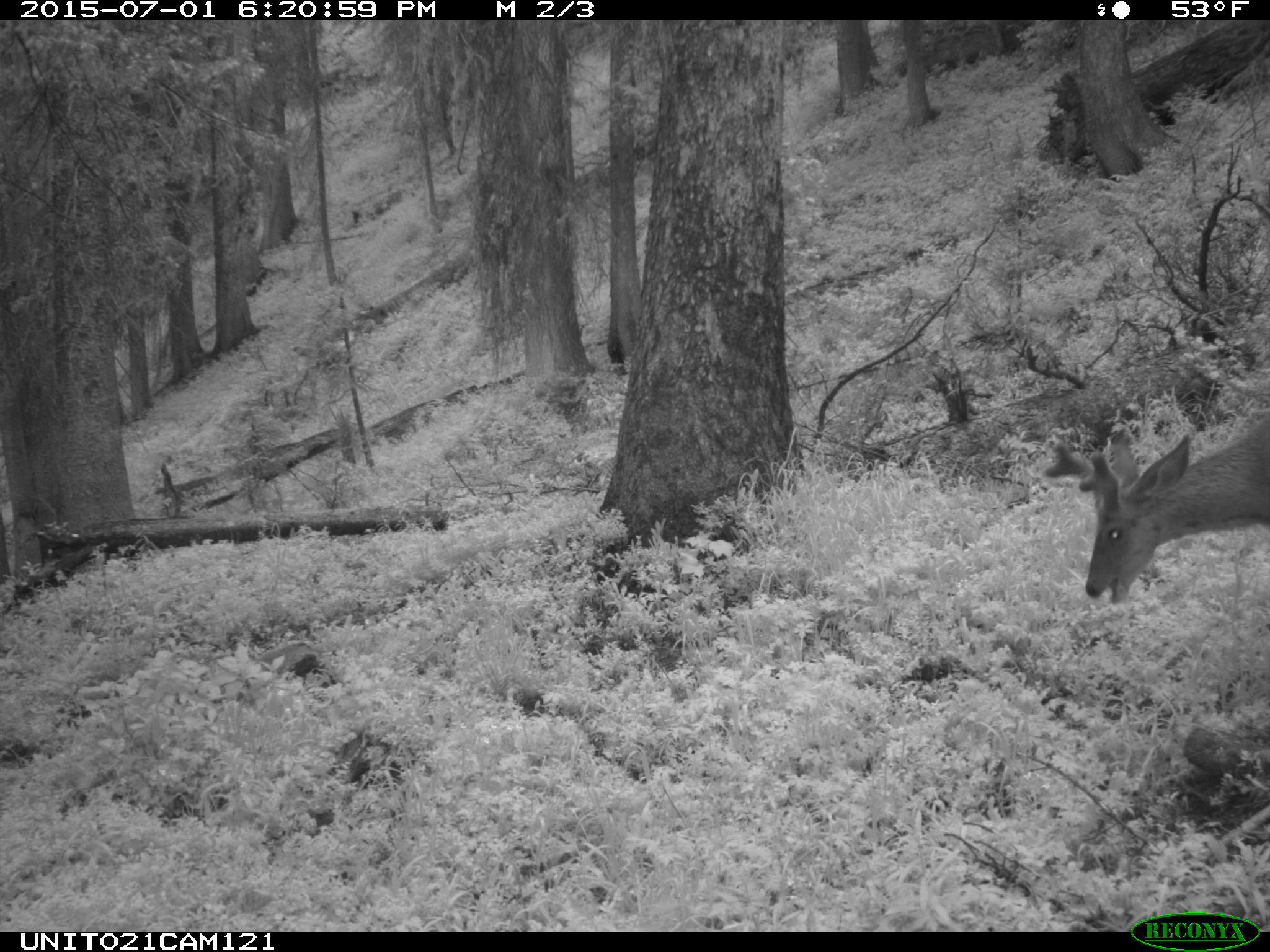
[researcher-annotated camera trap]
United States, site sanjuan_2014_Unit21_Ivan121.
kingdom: Animalia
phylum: Chordata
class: Mammalia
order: Artiodactyla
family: Cervidae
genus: Odocoileus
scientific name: Odocoileus hemionus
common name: mule deer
Odocoileus hemionus (mule deer).